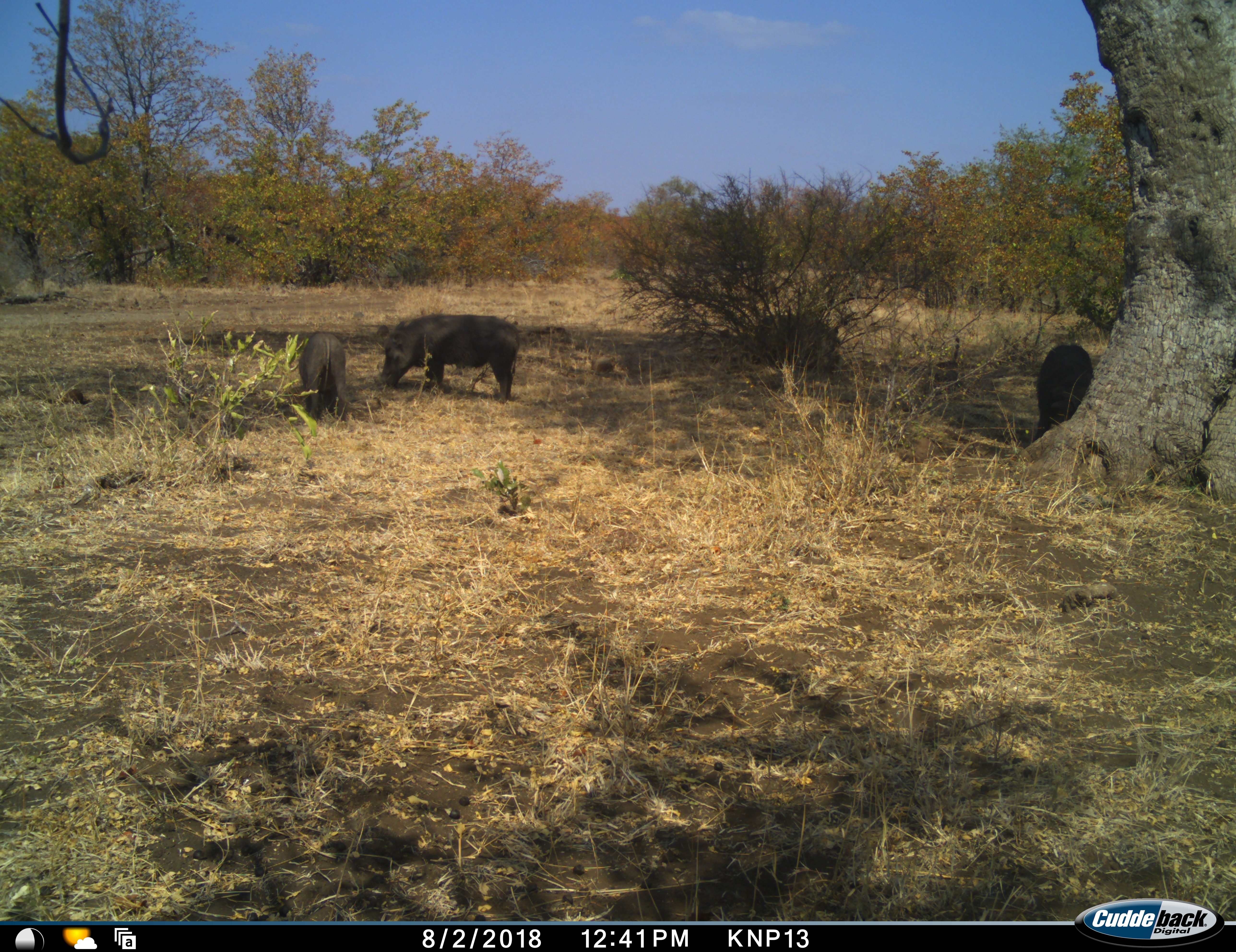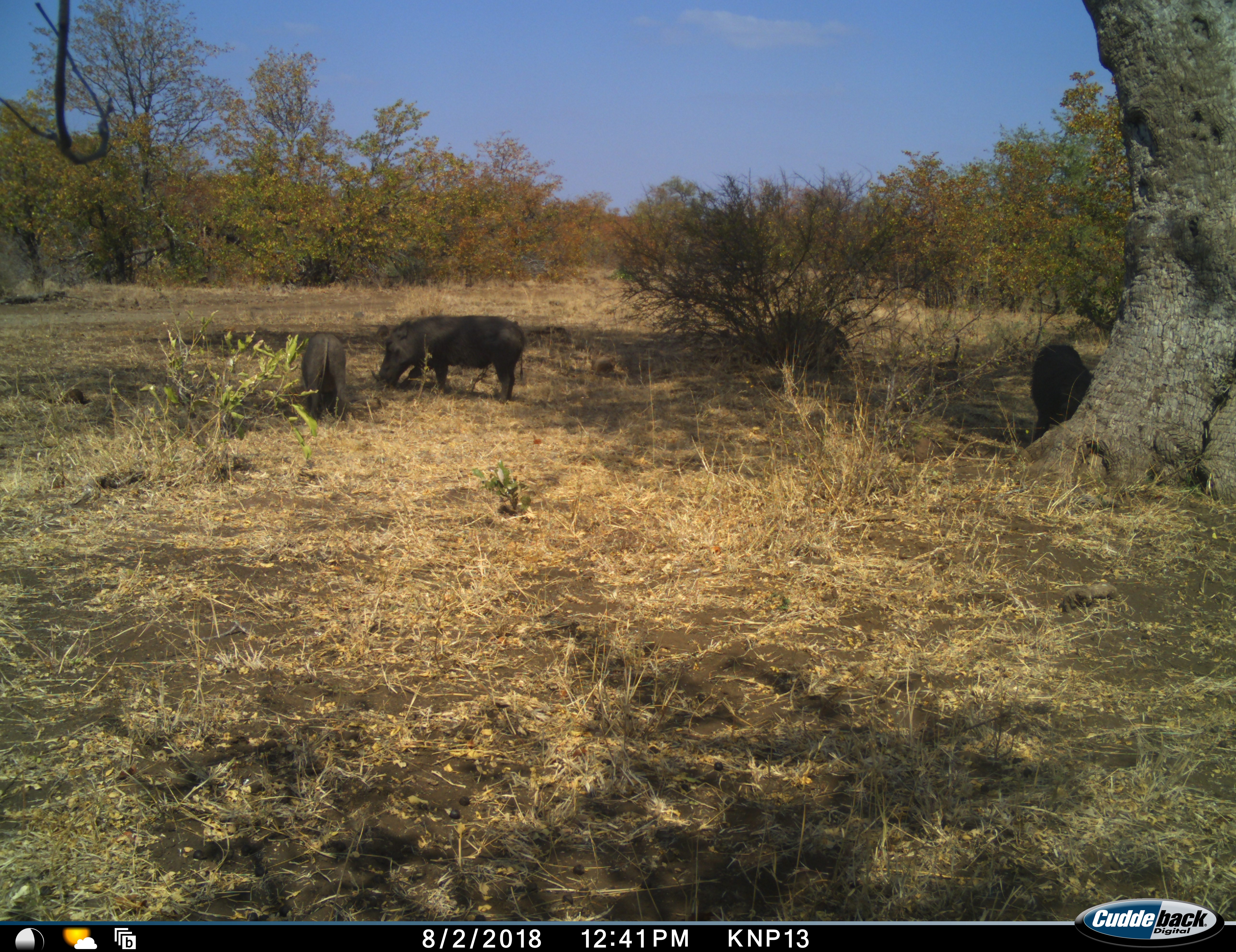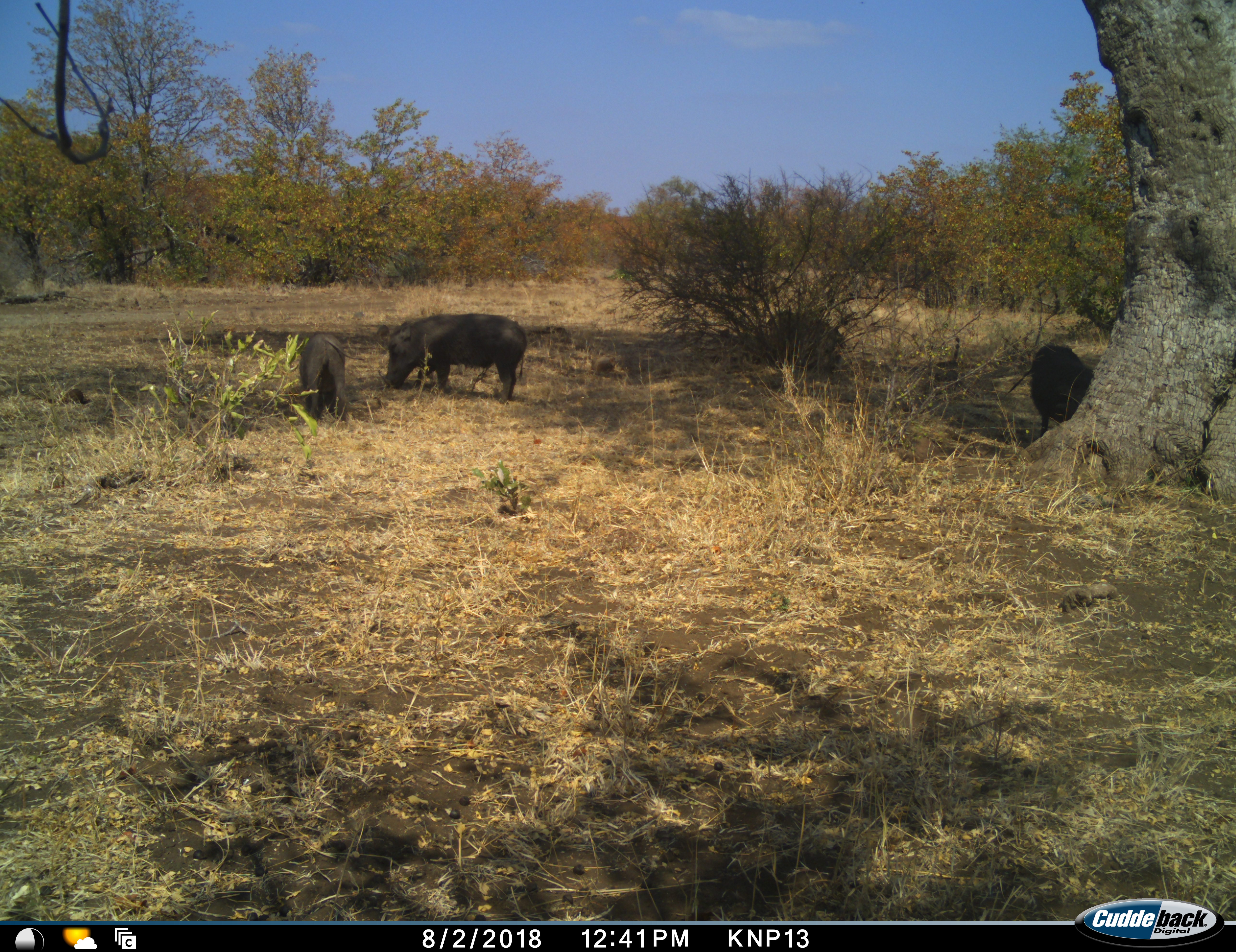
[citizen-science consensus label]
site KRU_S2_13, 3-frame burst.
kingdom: Animalia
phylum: Chordata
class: Mammalia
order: Artiodactyla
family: Suidae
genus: Phacochoerus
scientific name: Phacochoerus africanus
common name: warthog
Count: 4.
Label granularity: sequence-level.